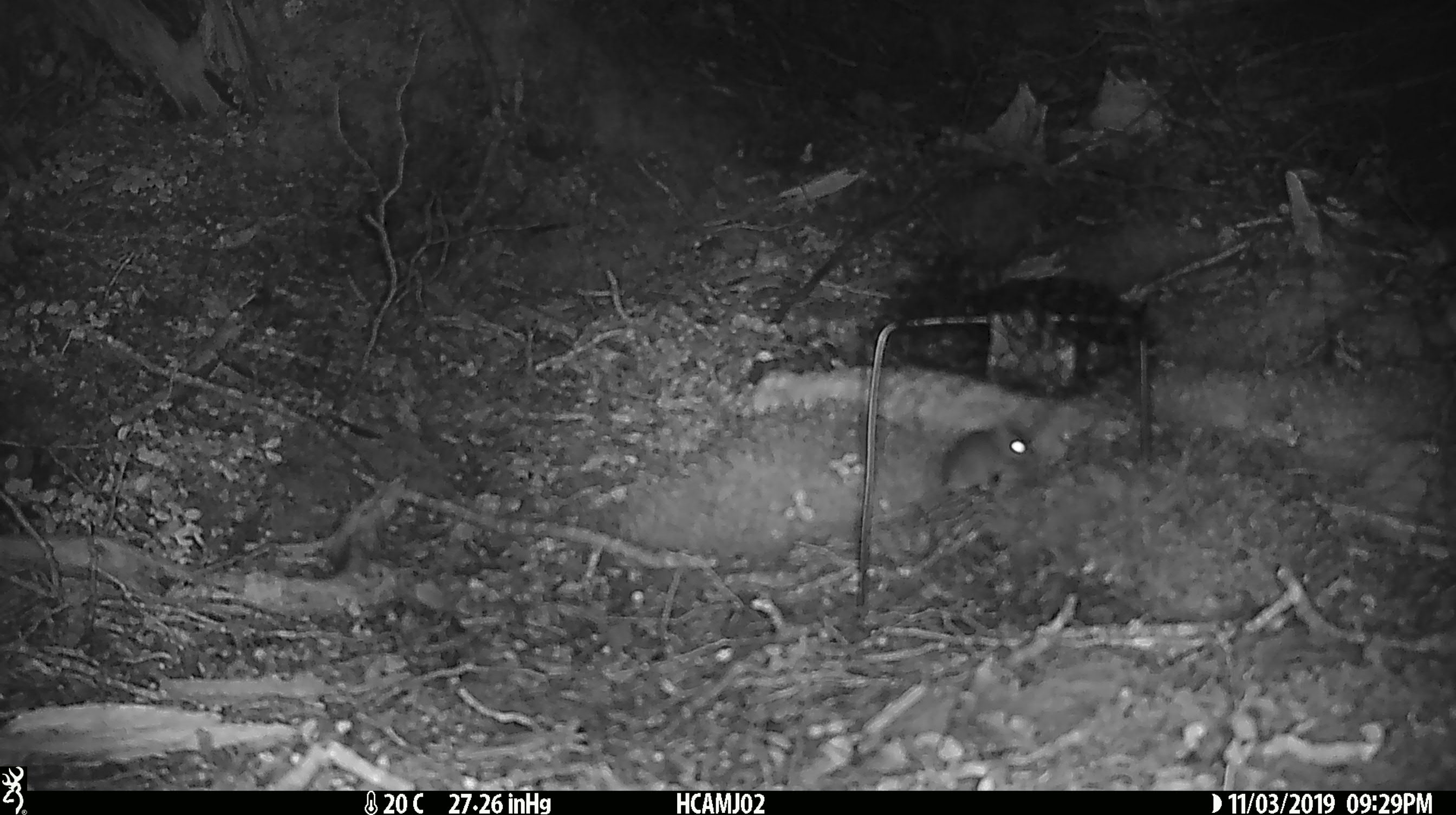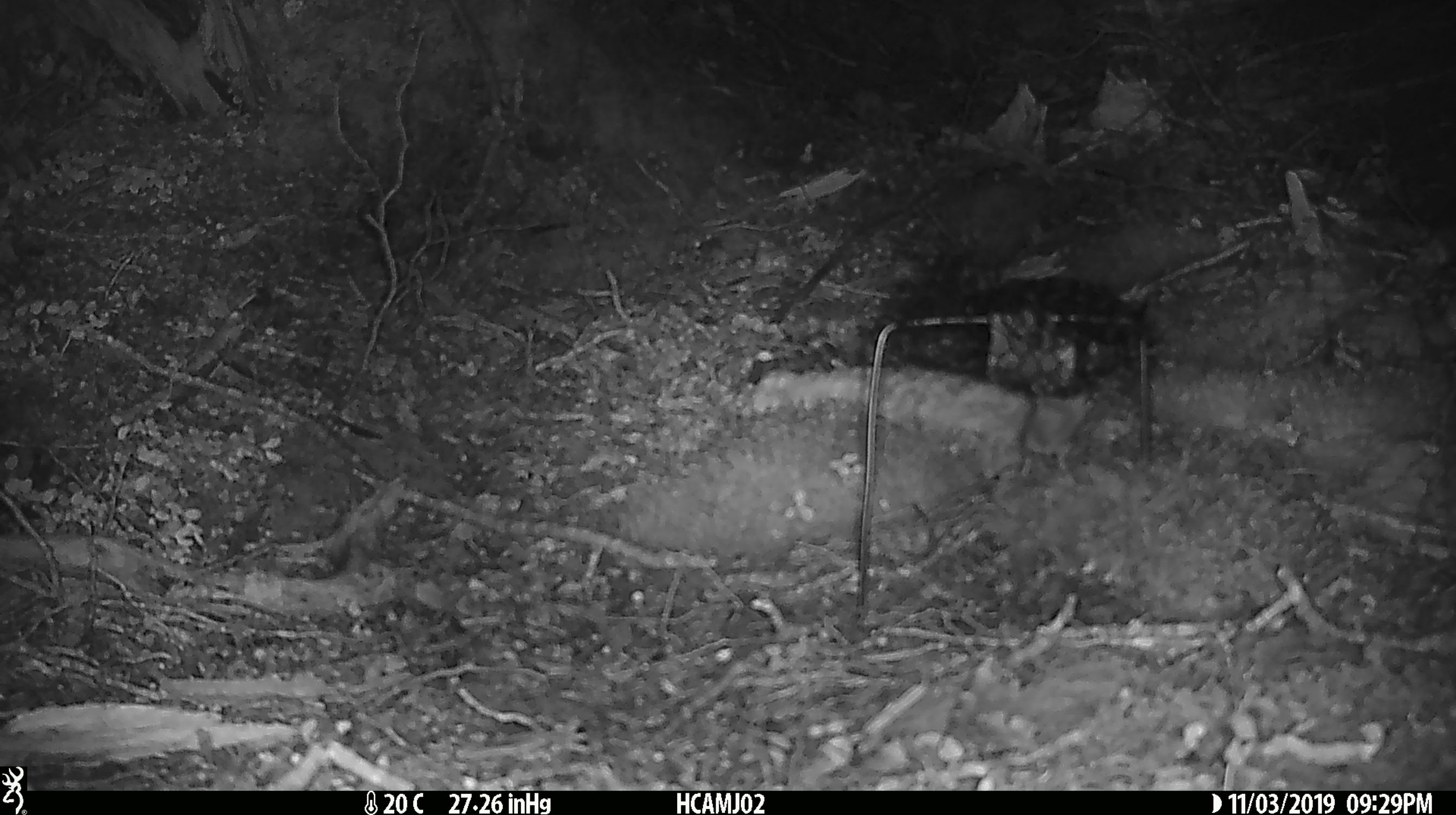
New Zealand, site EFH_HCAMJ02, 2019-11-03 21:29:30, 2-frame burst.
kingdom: Animalia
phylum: Chordata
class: Mammalia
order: Rodentia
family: Muridae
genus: Mus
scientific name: Mus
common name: mouse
Mouse (Mus).